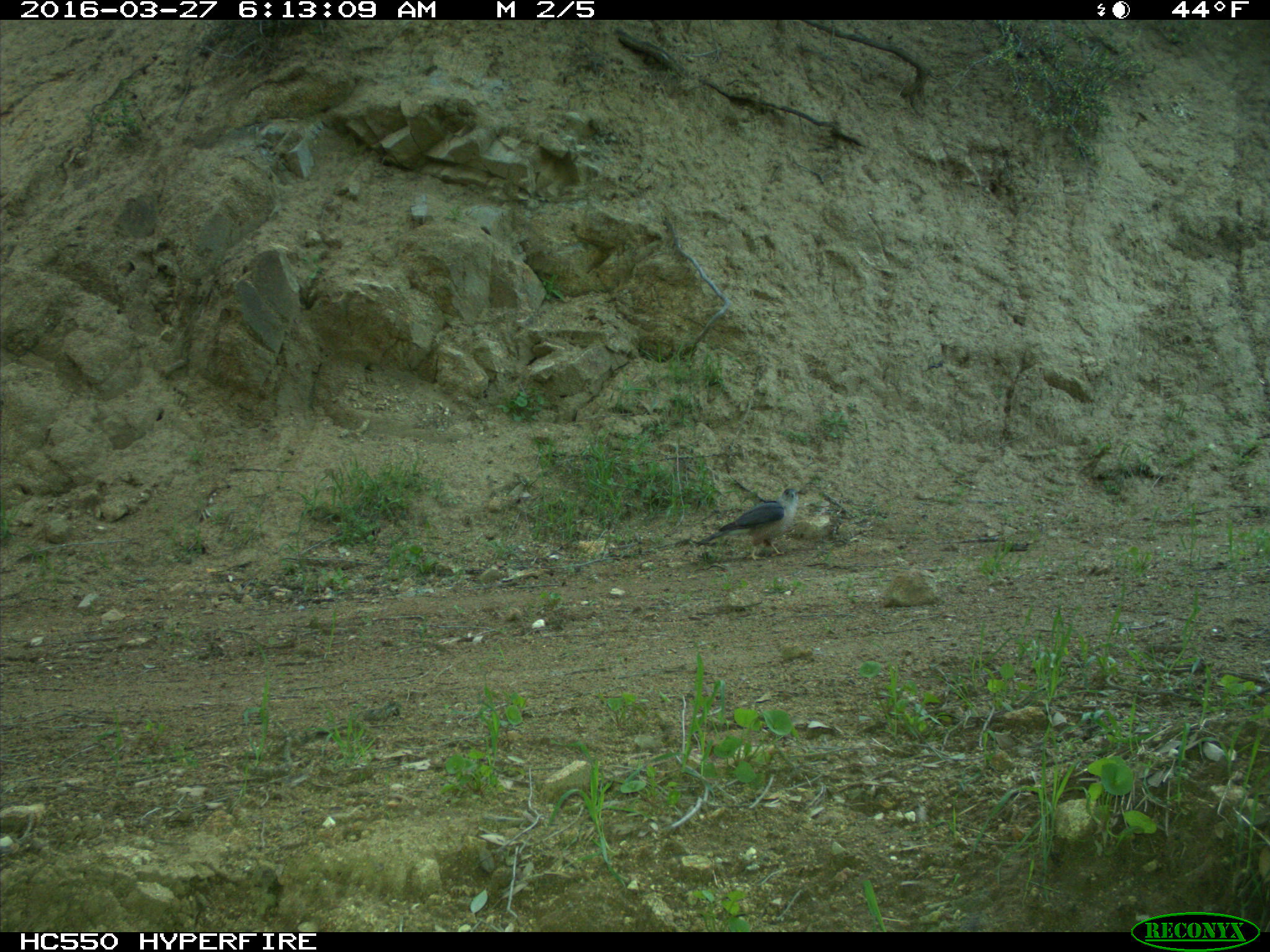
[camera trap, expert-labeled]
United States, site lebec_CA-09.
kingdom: Animalia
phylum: Chordata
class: Aves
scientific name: Aves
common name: birds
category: unidentified bird